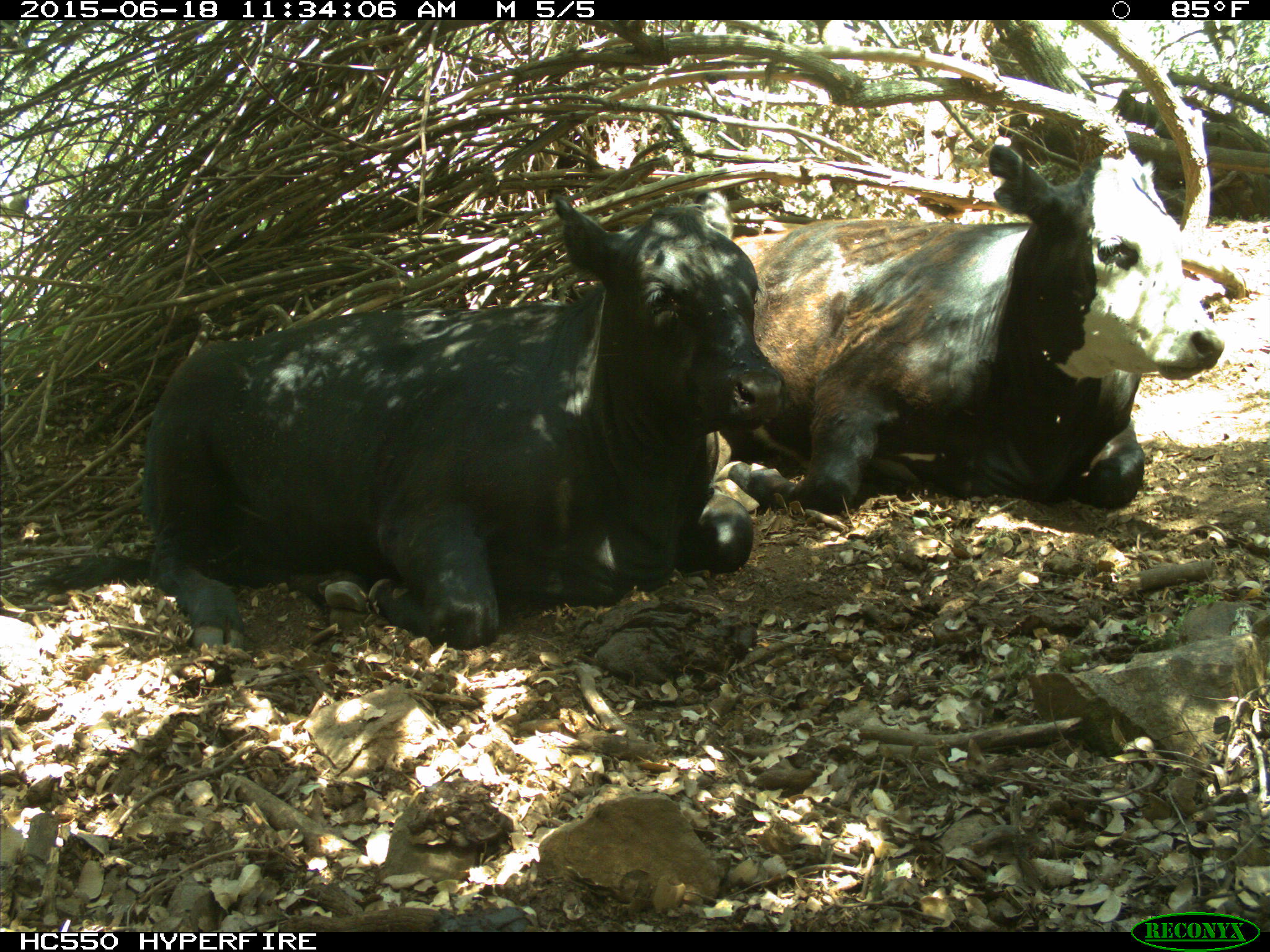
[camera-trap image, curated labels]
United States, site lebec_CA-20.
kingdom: Animalia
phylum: Chordata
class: Mammalia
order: Artiodactyla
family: Bovidae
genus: Bos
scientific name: Bos taurus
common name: domestic cow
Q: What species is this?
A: Bos taurus (domestic cow).